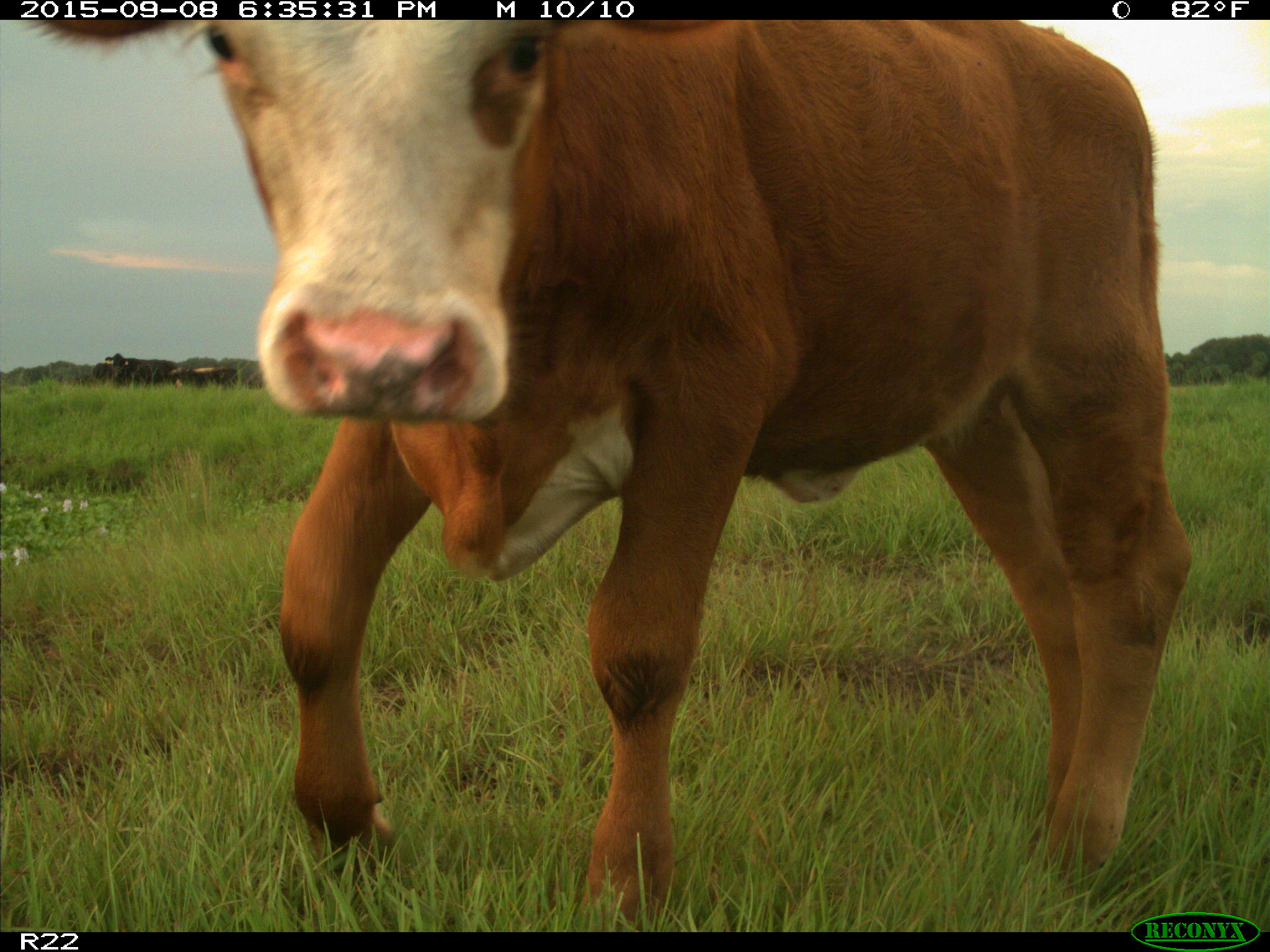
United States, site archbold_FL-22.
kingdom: Animalia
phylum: Chordata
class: Mammalia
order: Artiodactyla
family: Bovidae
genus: Bos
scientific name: Bos taurus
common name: domestic cow